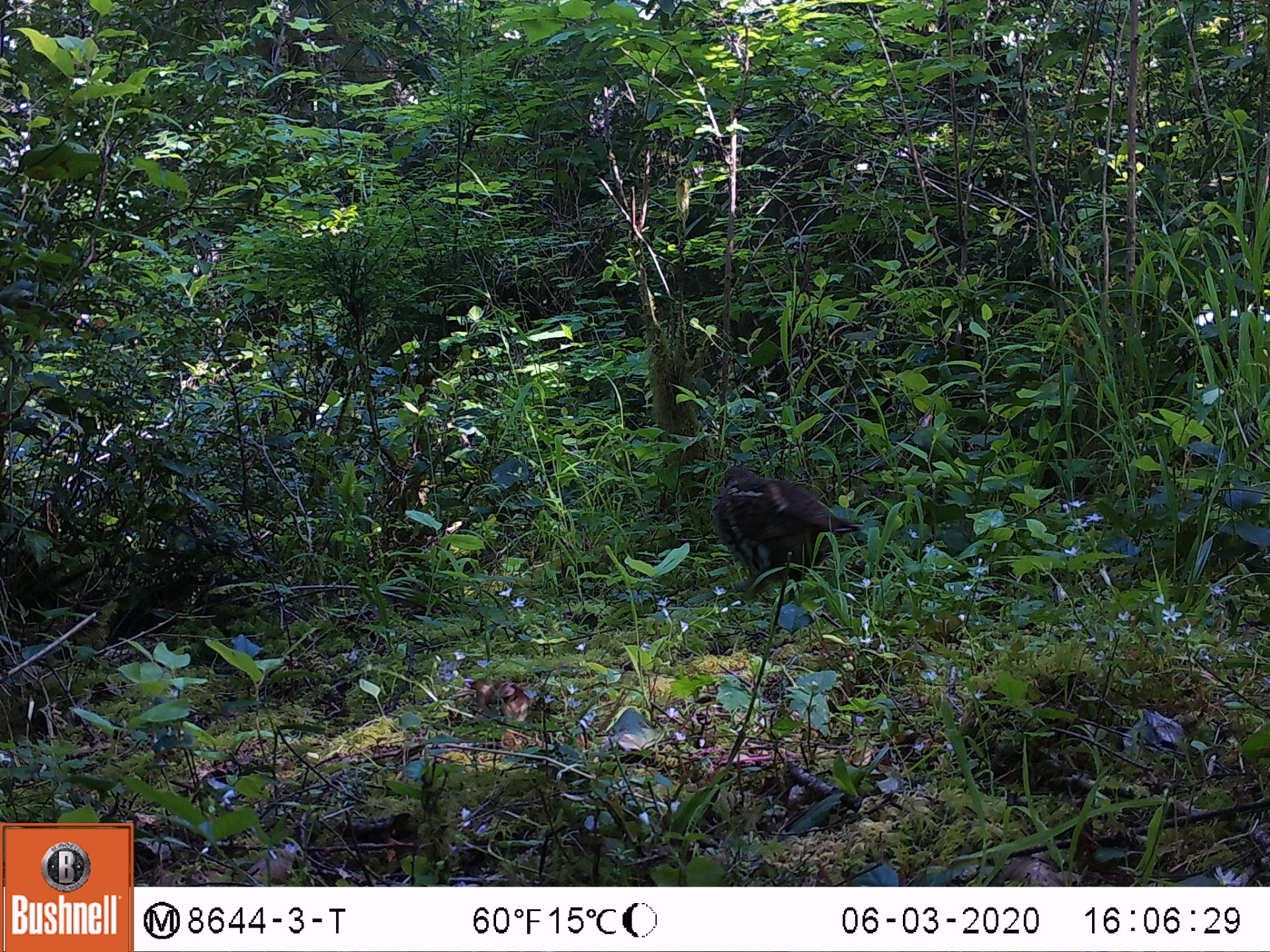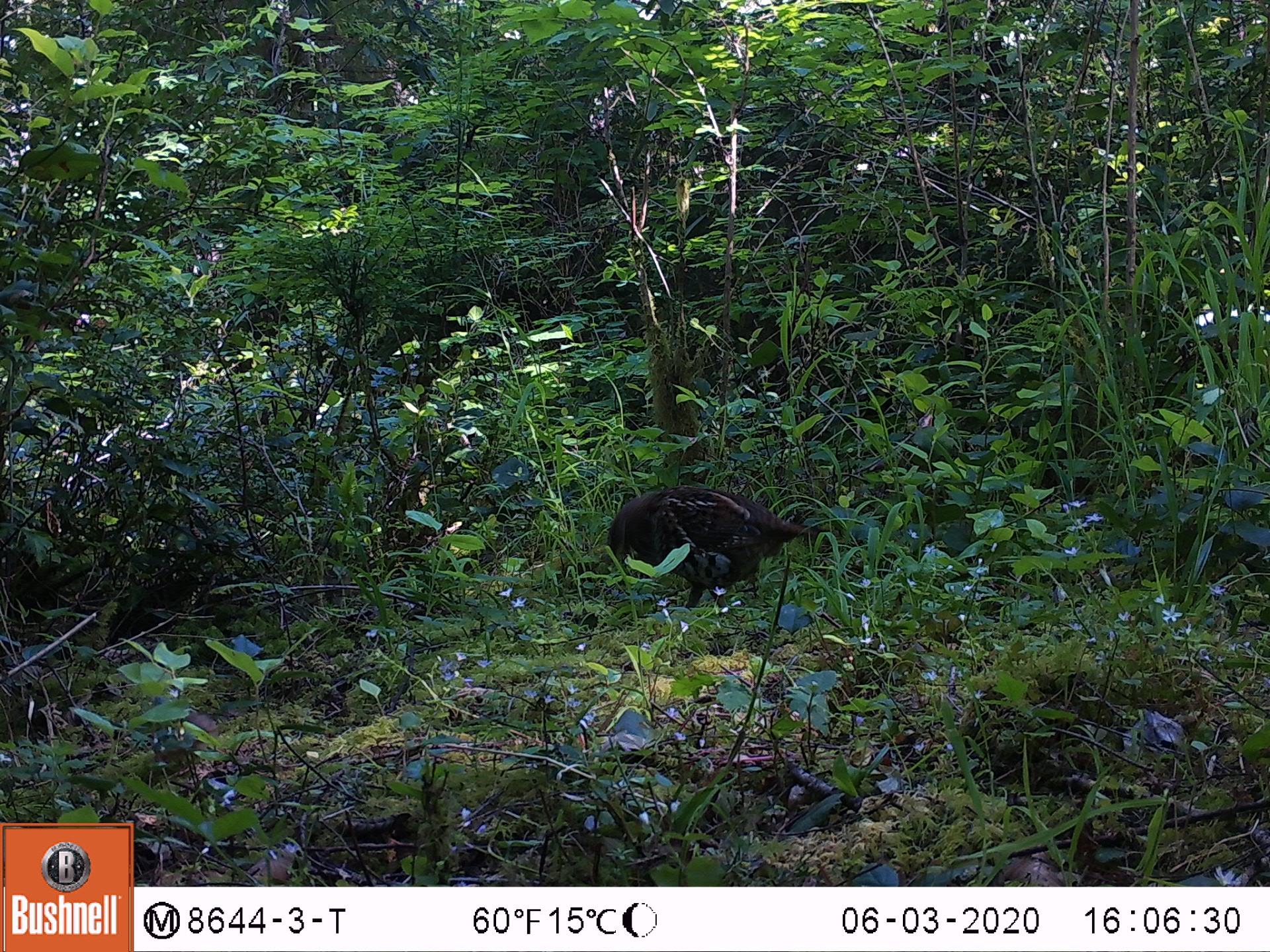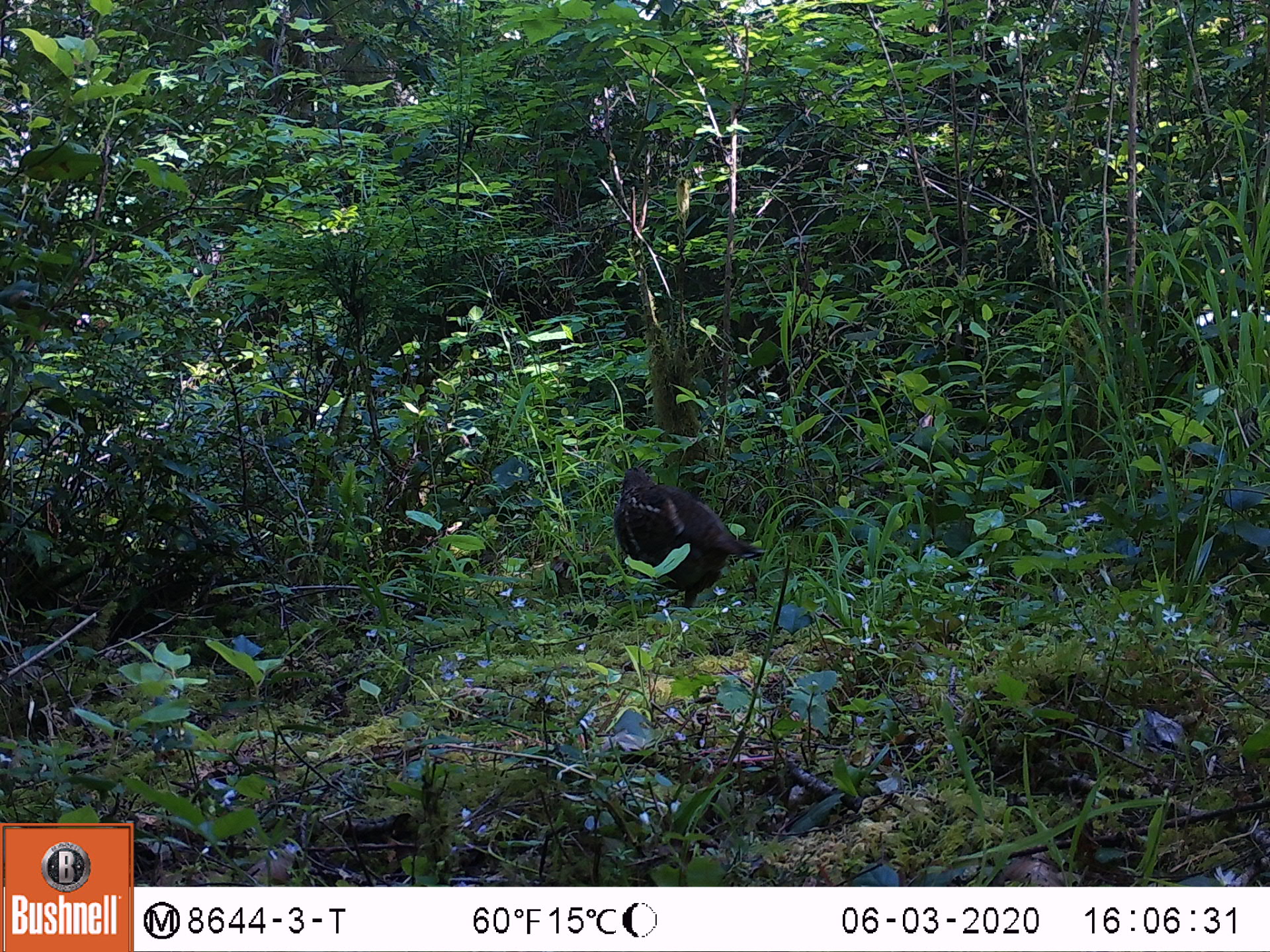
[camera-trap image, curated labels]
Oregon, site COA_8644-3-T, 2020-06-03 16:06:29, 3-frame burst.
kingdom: Animalia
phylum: Chordata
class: Aves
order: Galliformes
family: Phasianidae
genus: Bonasa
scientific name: Bonasa umbellus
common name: ruffed grouse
Ruffed grouse (Bonasa umbellus).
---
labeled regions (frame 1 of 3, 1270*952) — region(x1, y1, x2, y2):
ruffed grouse: region(714, 459, 861, 592)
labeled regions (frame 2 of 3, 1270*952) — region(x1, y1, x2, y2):
ruffed grouse: region(607, 483, 809, 608)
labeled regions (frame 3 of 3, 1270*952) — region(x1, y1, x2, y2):
ruffed grouse: region(612, 463, 763, 611)